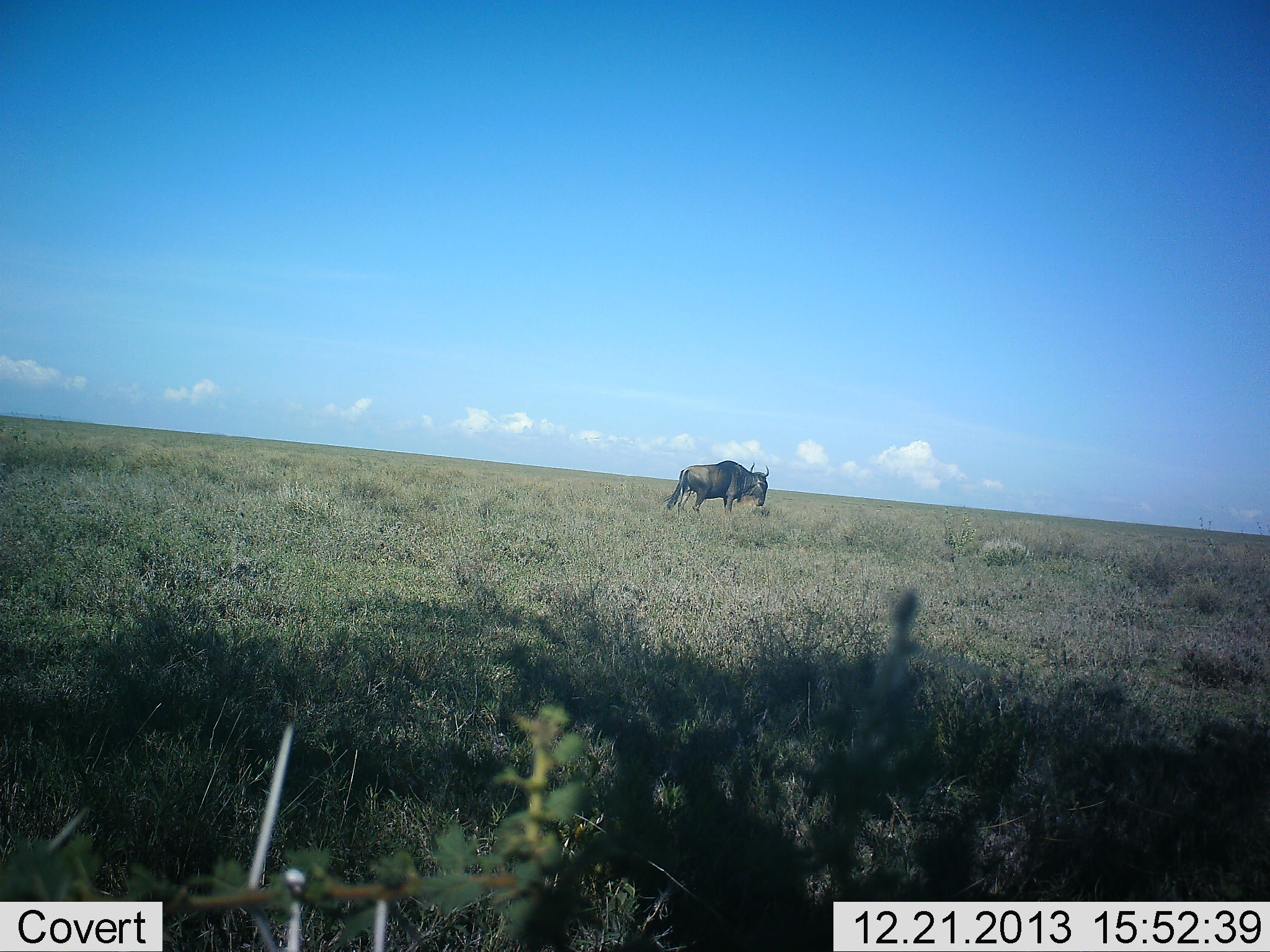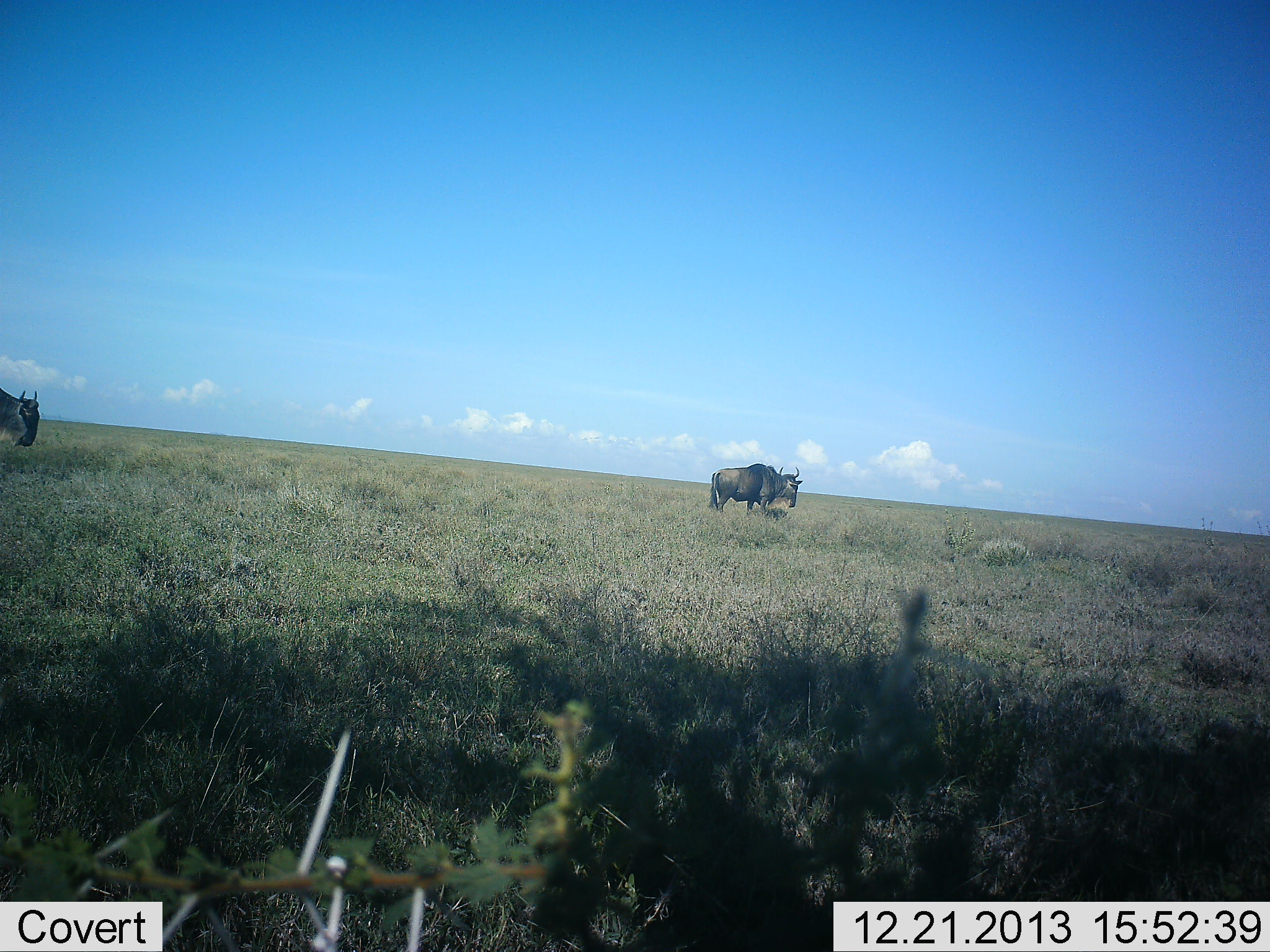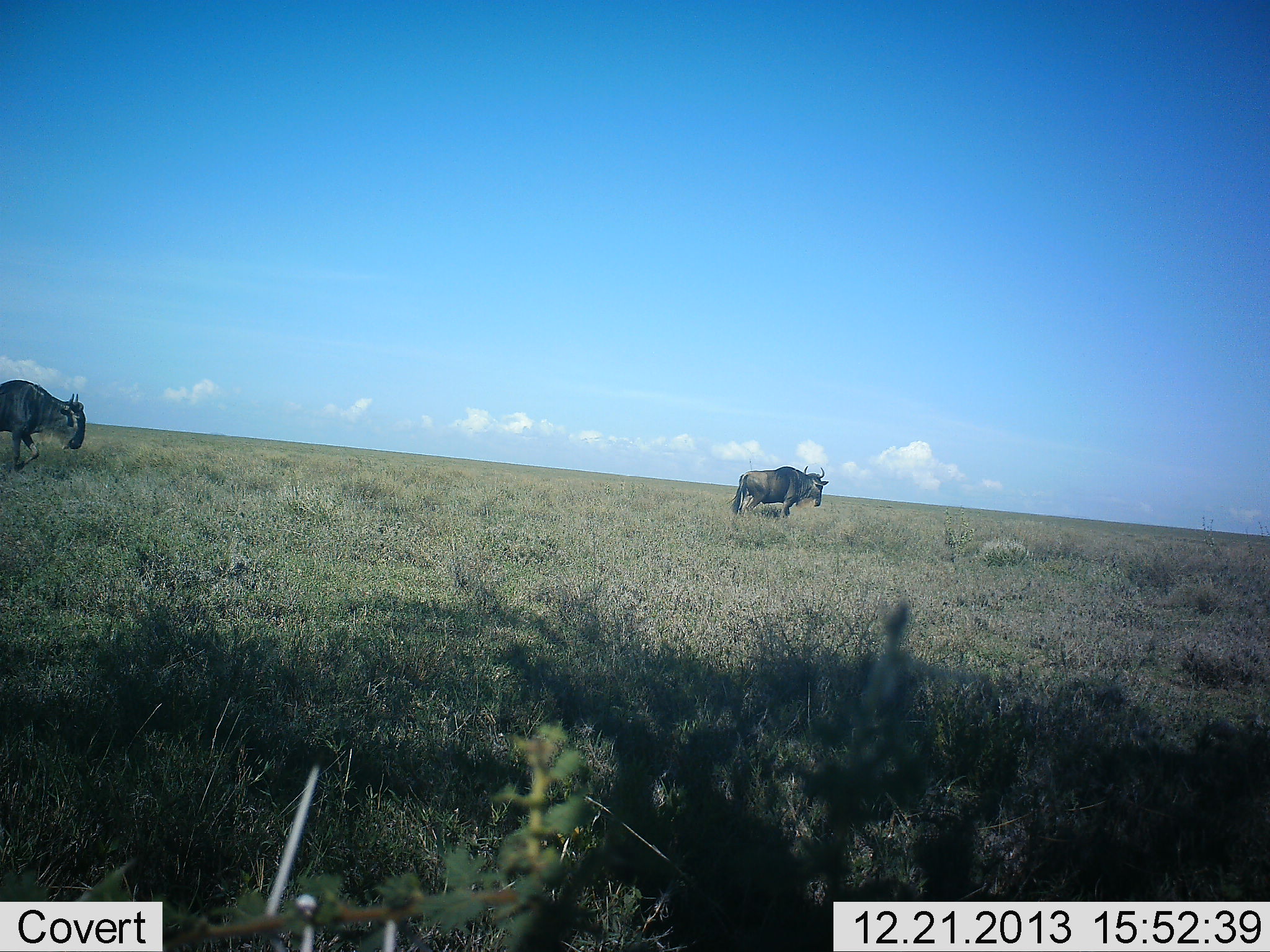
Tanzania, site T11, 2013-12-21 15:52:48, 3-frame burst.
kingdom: Animalia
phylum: Chordata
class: Mammalia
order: Artiodactyla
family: Bovidae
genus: Connochaetes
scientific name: Connochaetes taurinus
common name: blue wildebeest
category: wildebeest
Wildebeest (blue wildebeest) (Connochaetes taurinus), count 2. Behavior (volunteer vote fractions): standing 0%, resting 0%, moving 100%, interacting 0%. Young present (vote fraction): 0%. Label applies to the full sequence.